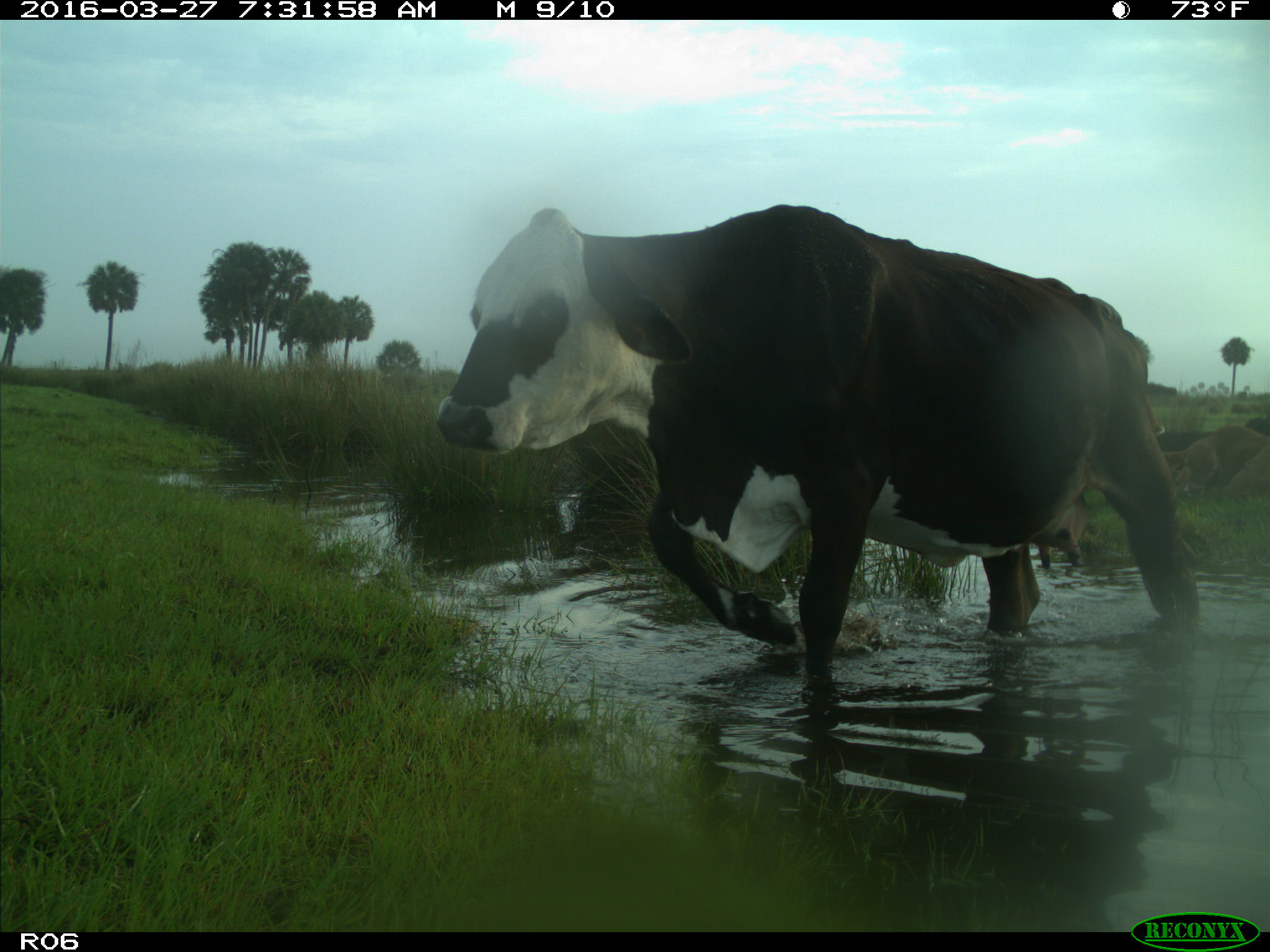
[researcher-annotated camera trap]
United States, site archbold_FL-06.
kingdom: Animalia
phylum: Chordata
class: Mammalia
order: Artiodactyla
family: Bovidae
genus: Bos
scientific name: Bos taurus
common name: domestic cow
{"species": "Bos taurus (domestic cow)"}